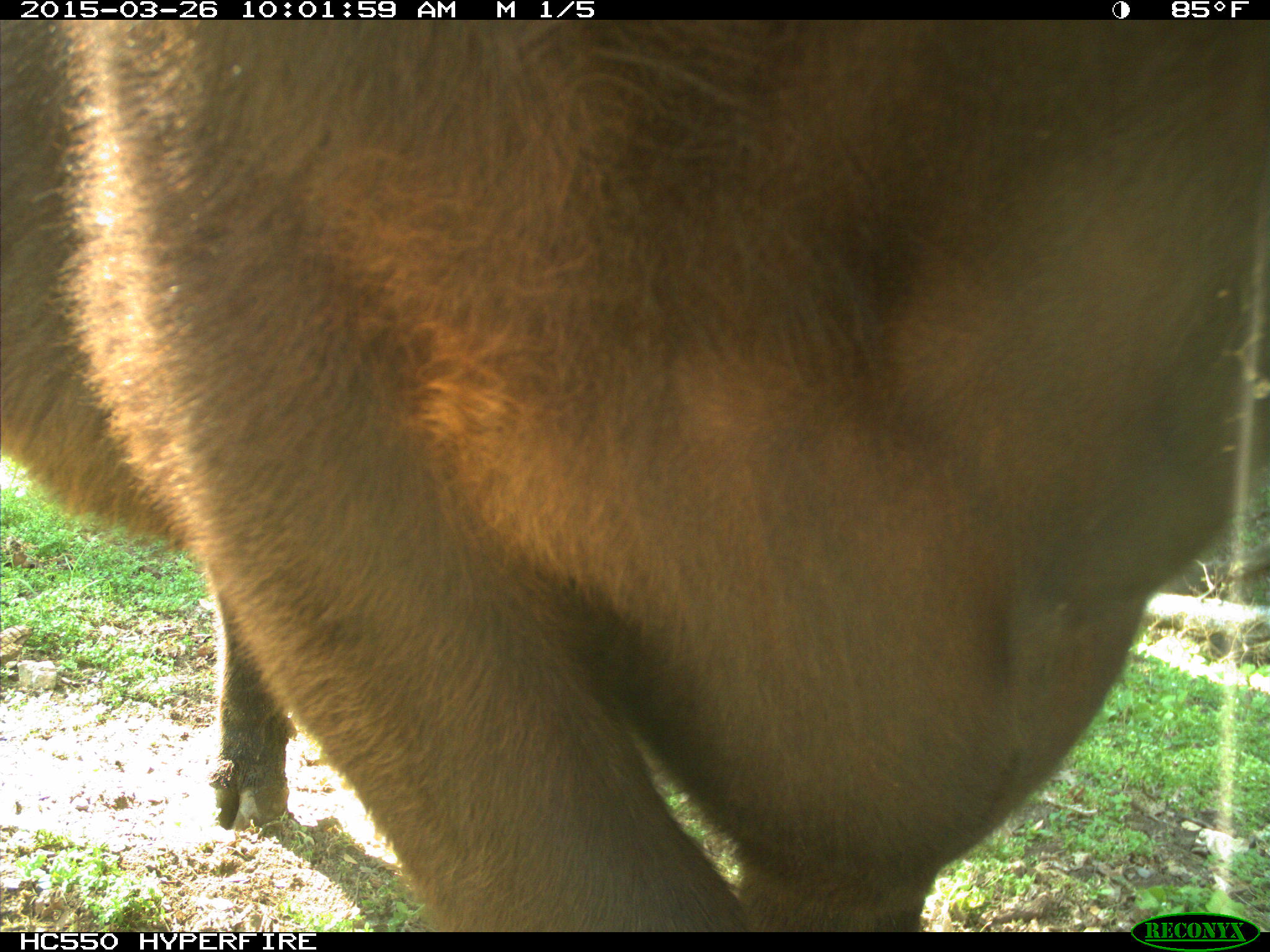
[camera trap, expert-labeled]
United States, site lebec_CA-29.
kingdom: Animalia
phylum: Chordata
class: Mammalia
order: Artiodactyla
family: Bovidae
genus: Bos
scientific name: Bos taurus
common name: domestic cow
Bos taurus (domestic cow).